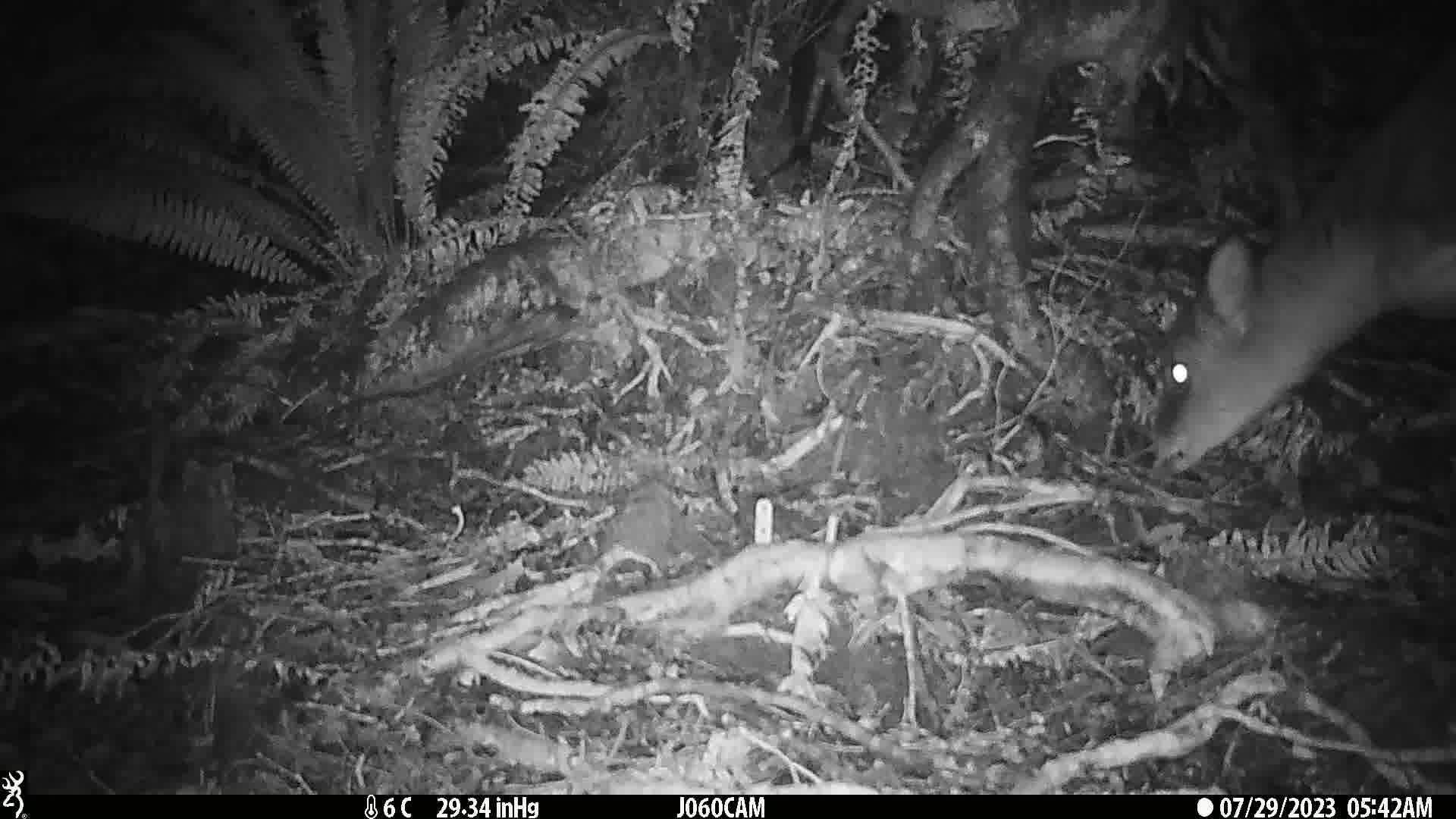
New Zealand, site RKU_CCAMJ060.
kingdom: Animalia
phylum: Chordata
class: Mammalia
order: Artiodactyla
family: Cervidae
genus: Odocoileus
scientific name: Odocoileus virginianus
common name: white-tailed deer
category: white tailed deer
White tailed deer (white-tailed deer) (Odocoileus virginianus).